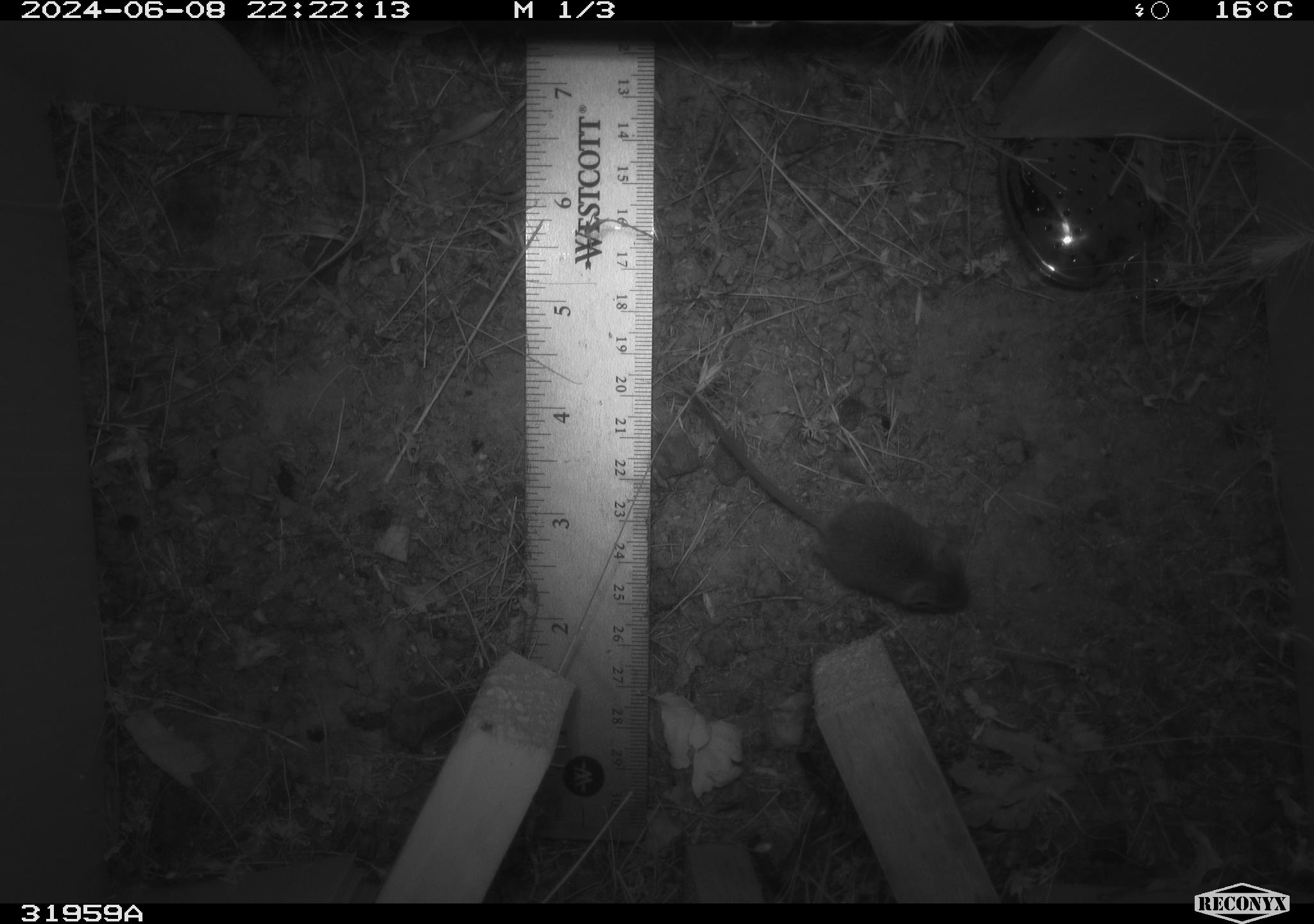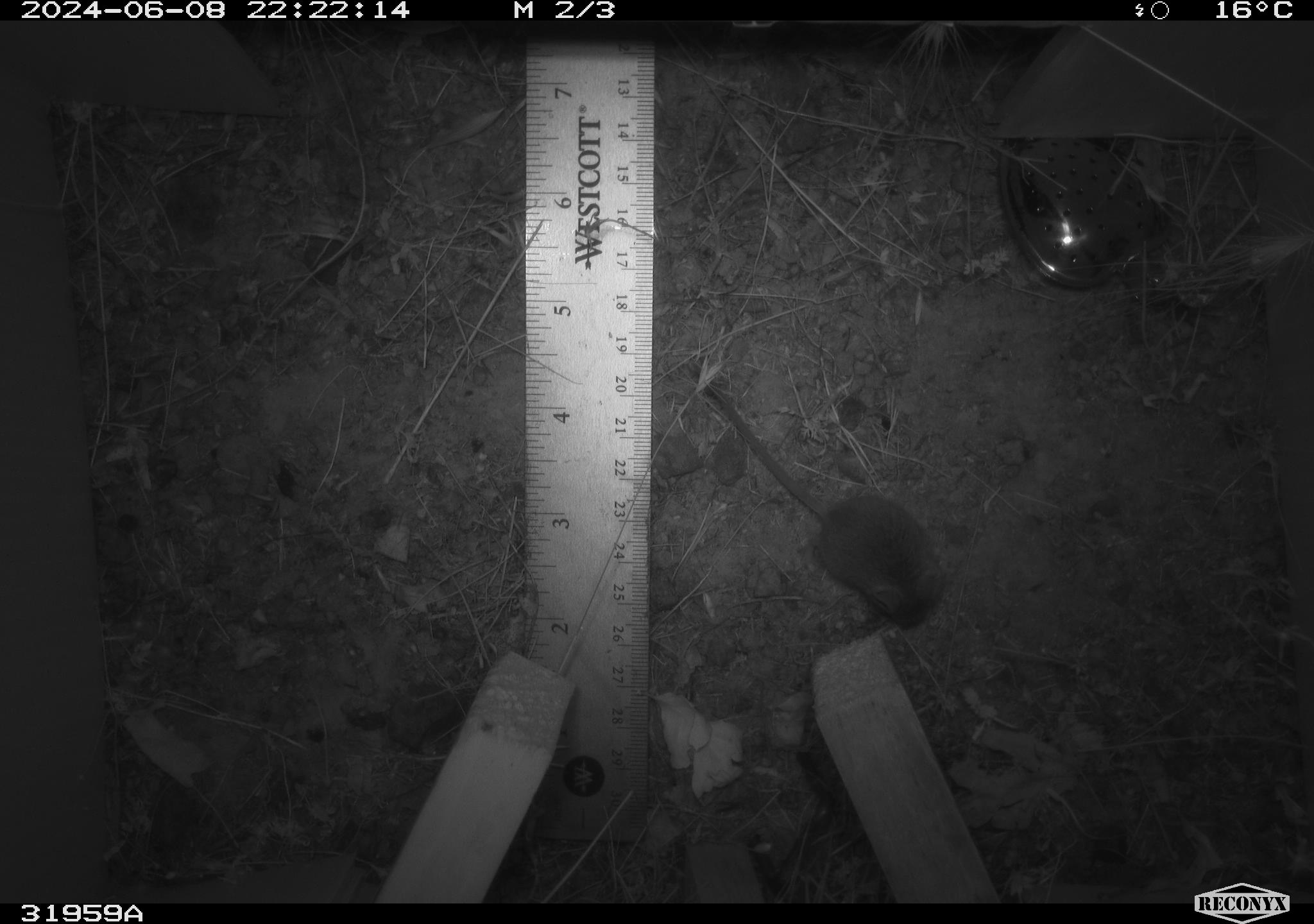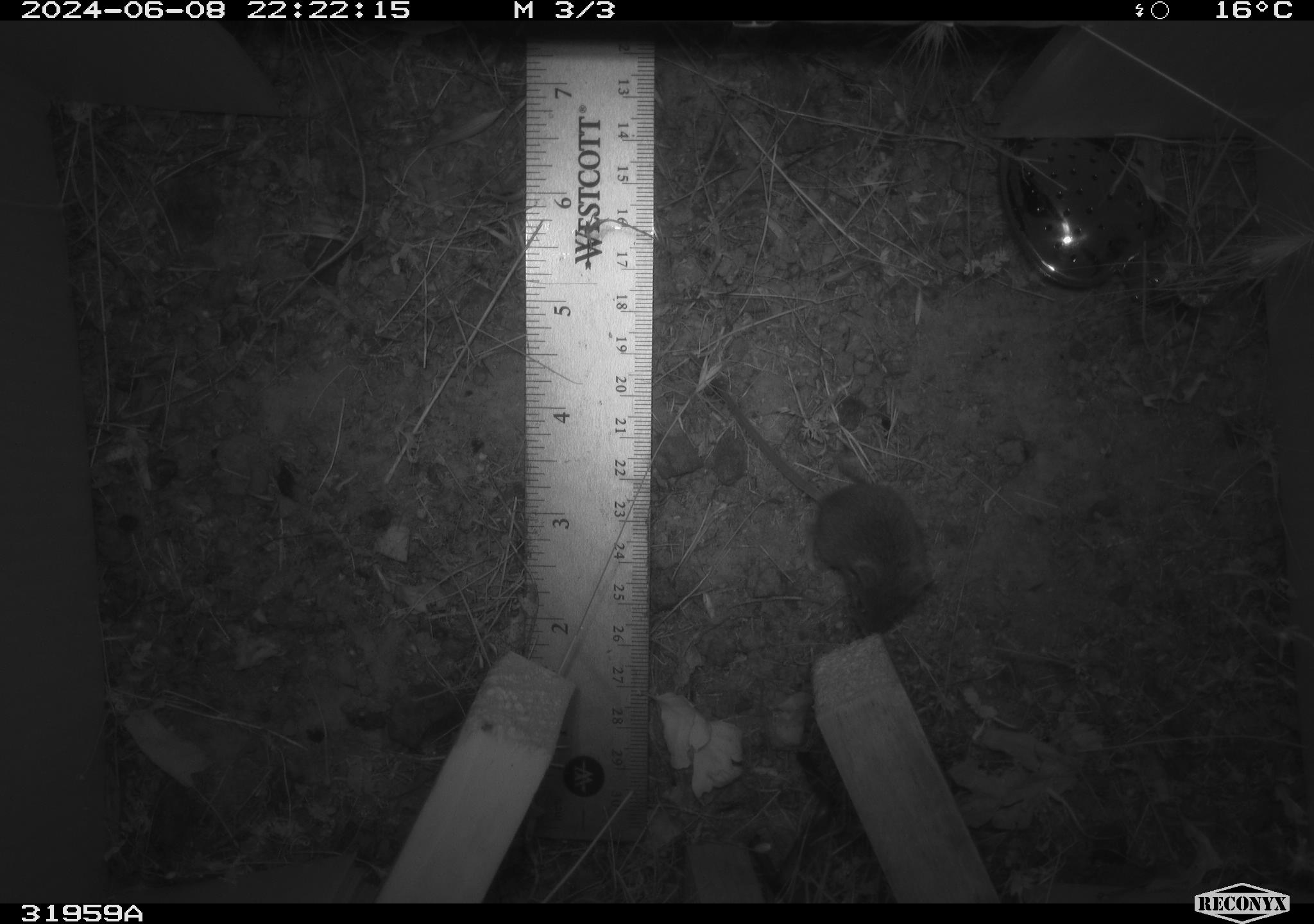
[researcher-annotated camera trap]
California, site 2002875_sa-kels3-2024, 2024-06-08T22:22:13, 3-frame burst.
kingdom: Animalia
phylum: Chordata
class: Mammalia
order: Rodentia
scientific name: Rodentia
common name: rodent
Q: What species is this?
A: Rodent (Rodentia).